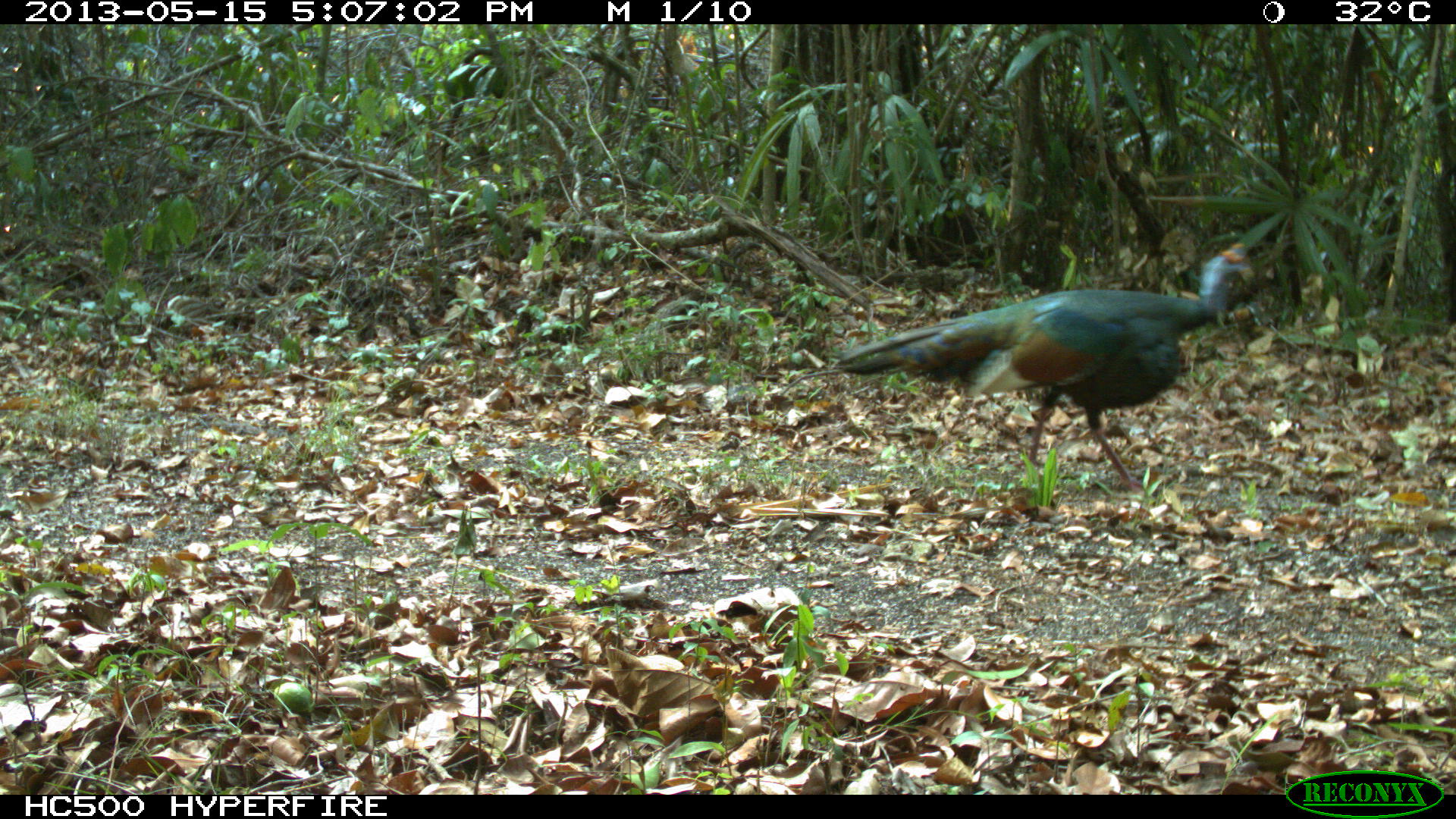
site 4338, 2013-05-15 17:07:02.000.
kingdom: Animalia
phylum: Chordata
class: Aves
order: Galliformes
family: Phasianidae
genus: Meleagris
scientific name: Meleagris ocellata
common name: ocellated turkey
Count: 1.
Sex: male.